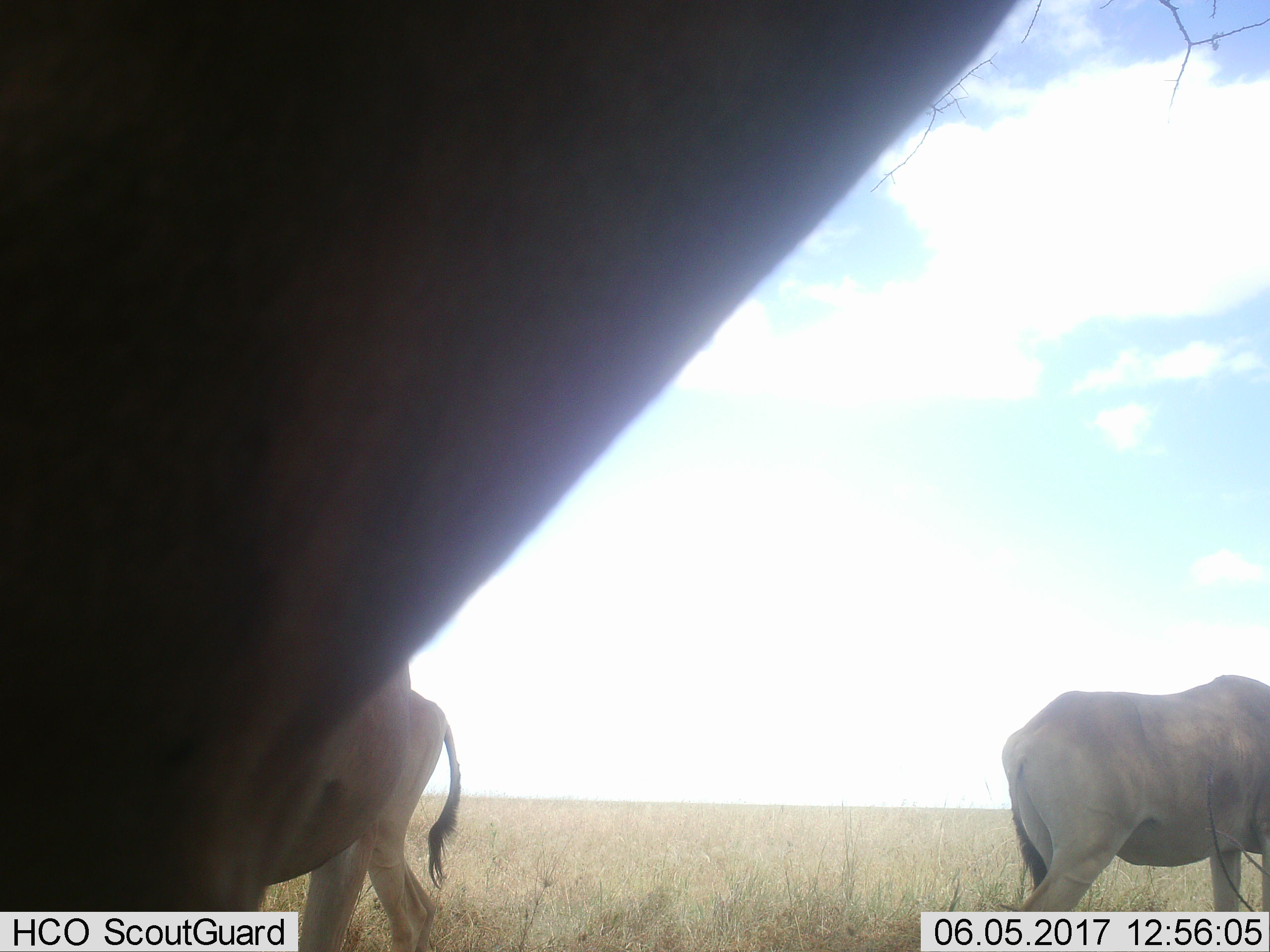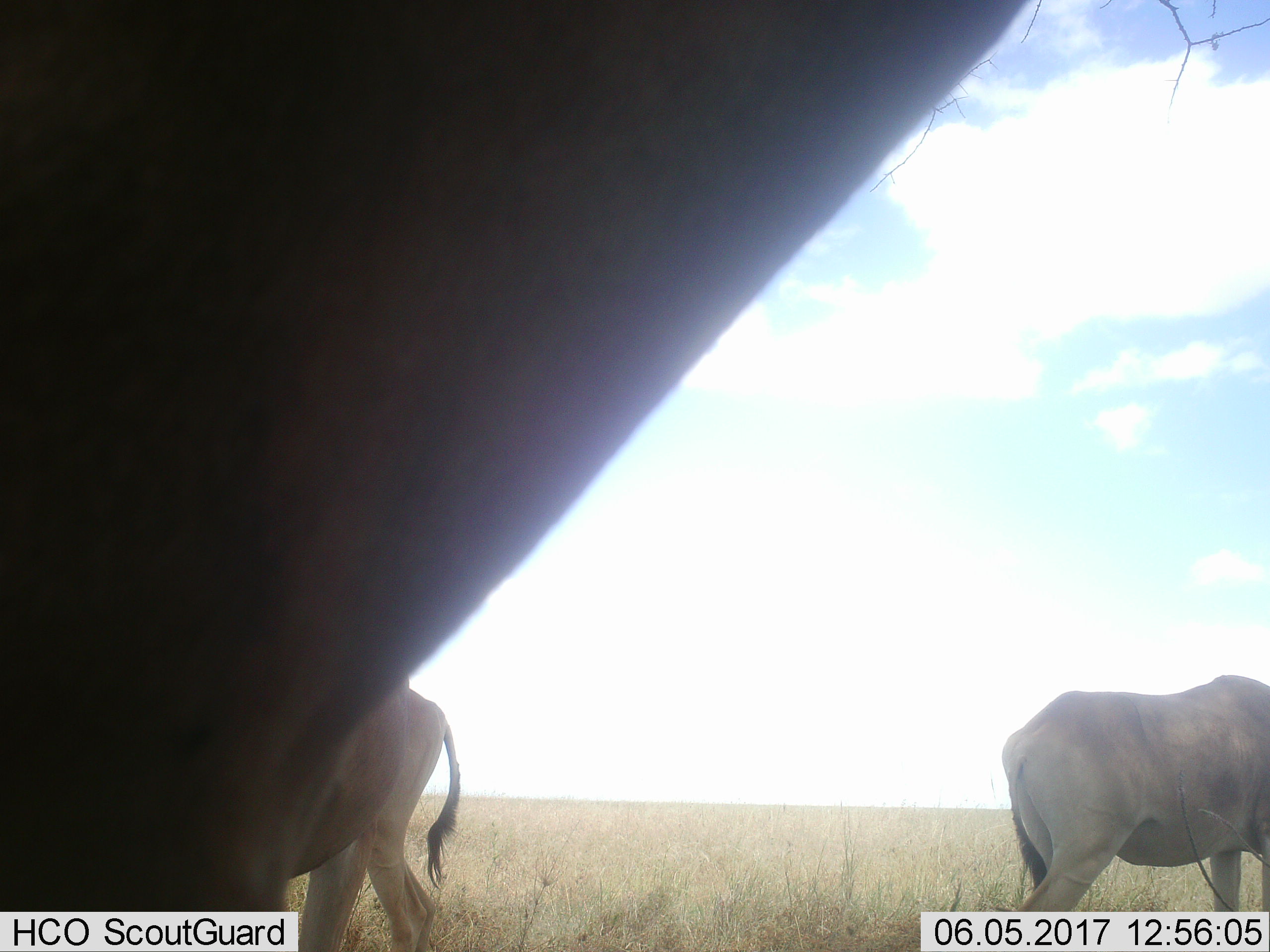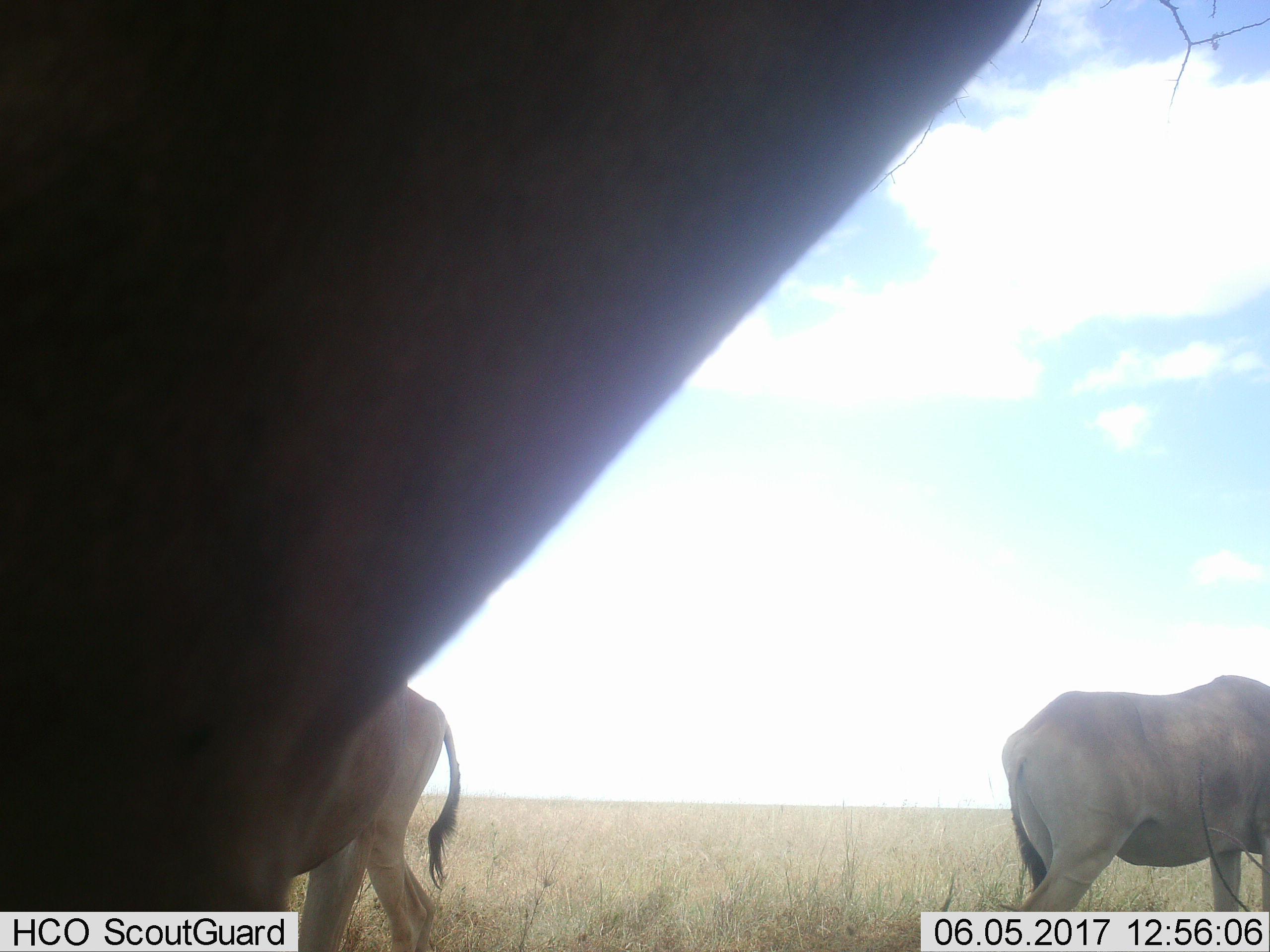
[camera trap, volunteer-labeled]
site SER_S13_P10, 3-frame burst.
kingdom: Animalia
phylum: Chordata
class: Mammalia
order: Artiodactyla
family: Bovidae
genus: Alcelaphus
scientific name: Alcelaphus buselaphus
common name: hartebeest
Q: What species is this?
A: Hartebeest (Alcelaphus buselaphus).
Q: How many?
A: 3.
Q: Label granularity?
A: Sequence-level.